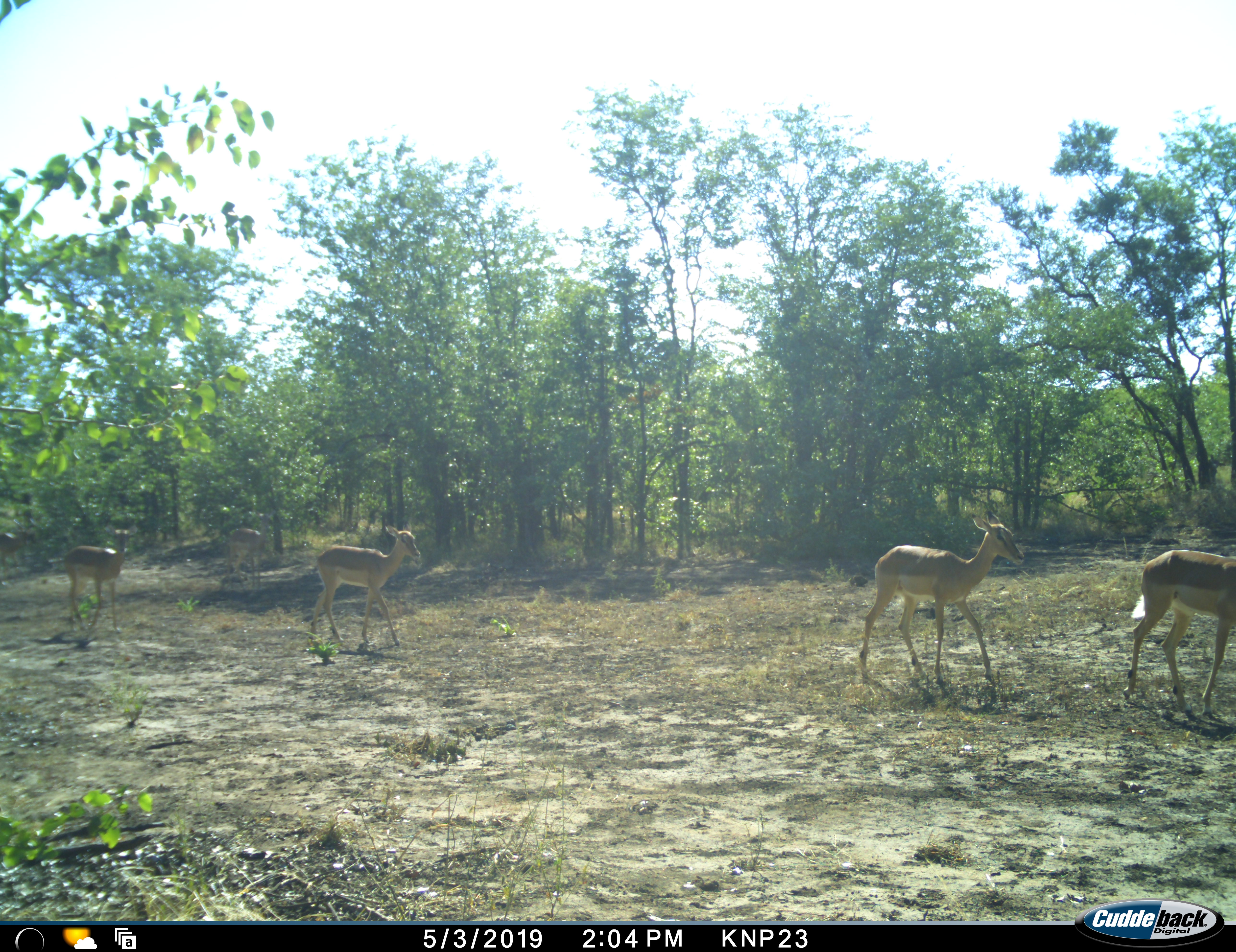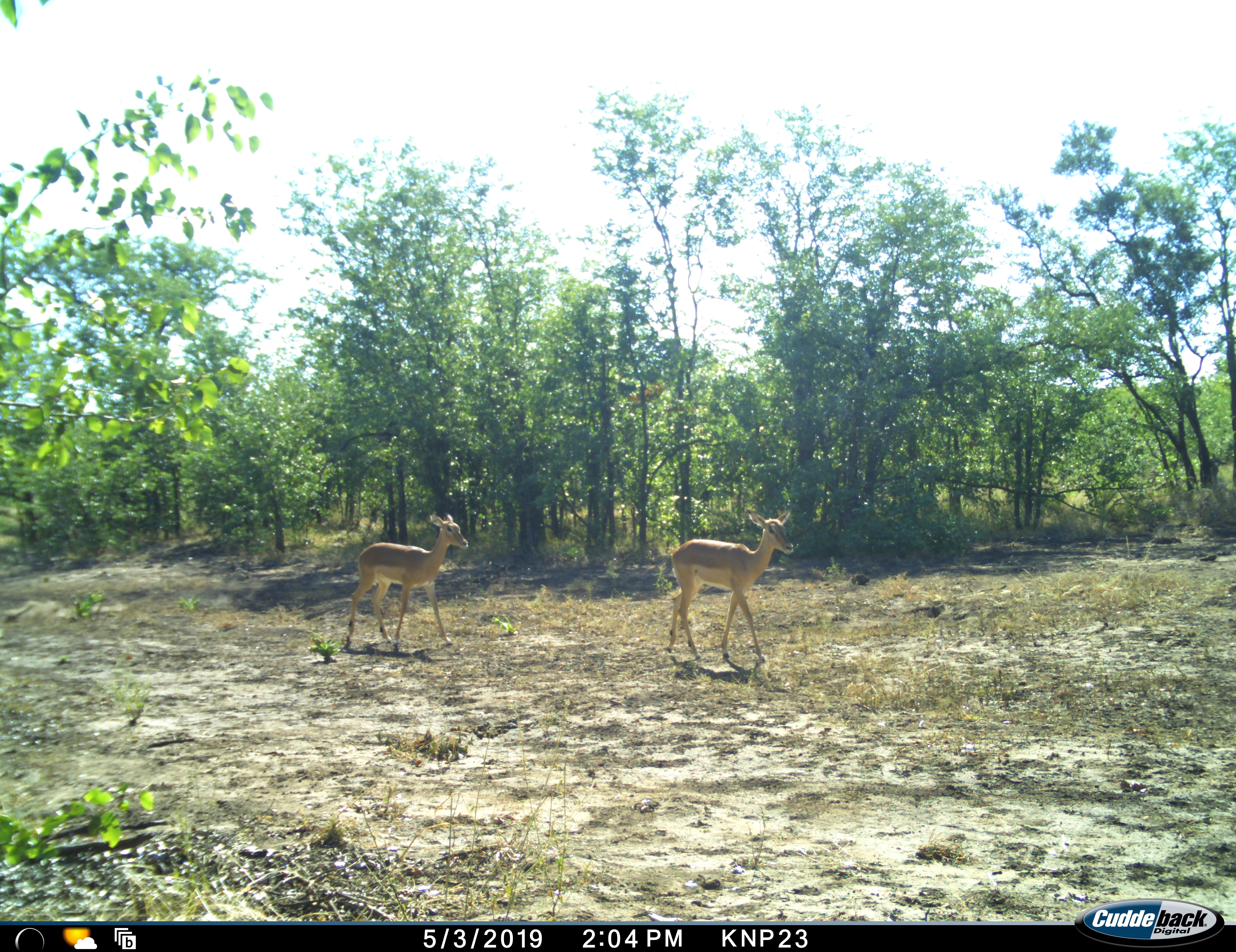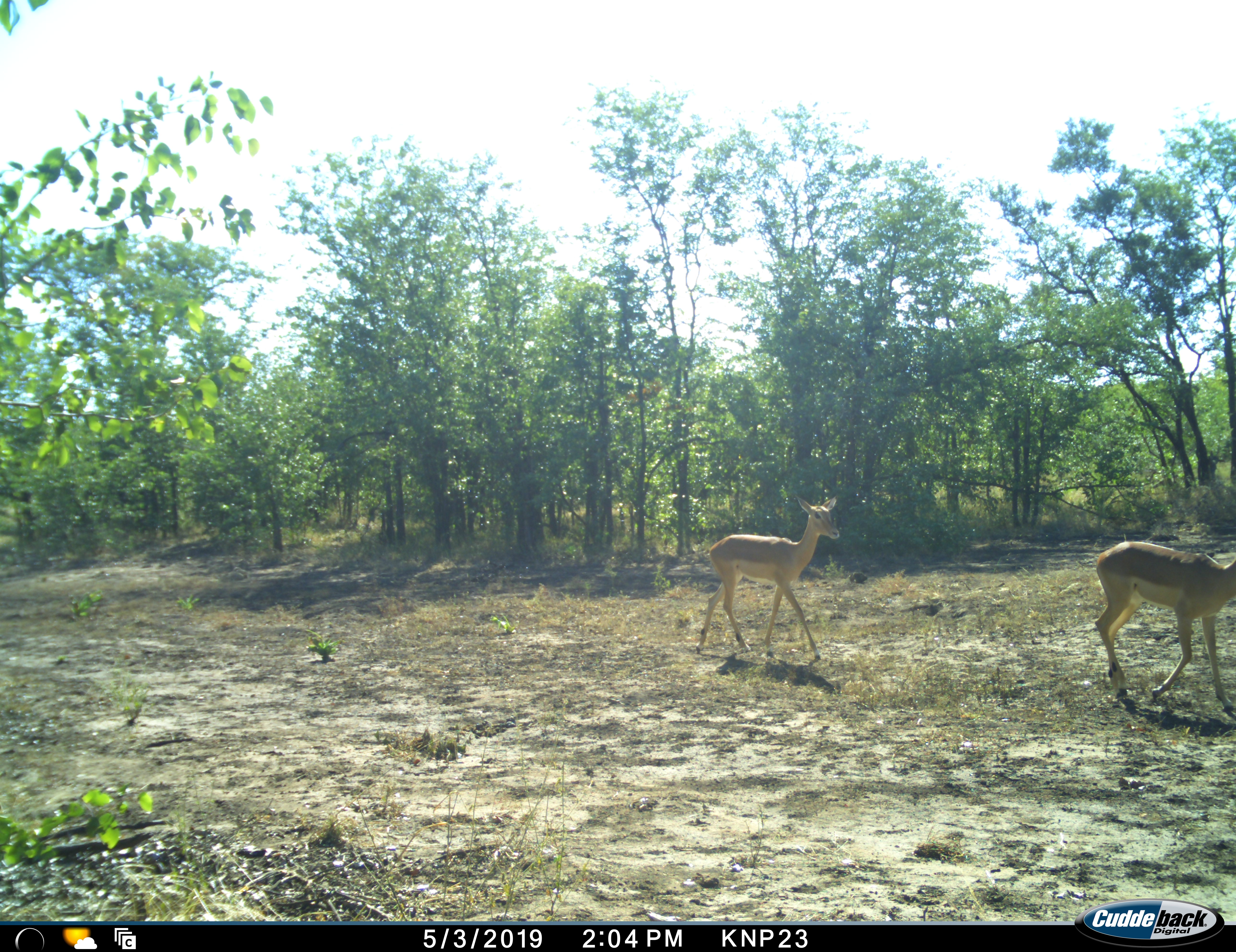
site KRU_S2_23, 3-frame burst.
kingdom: Animalia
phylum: Chordata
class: Mammalia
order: Artiodactyla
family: Bovidae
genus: Aepyceros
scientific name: Aepyceros melampus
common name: impala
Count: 4.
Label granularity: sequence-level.